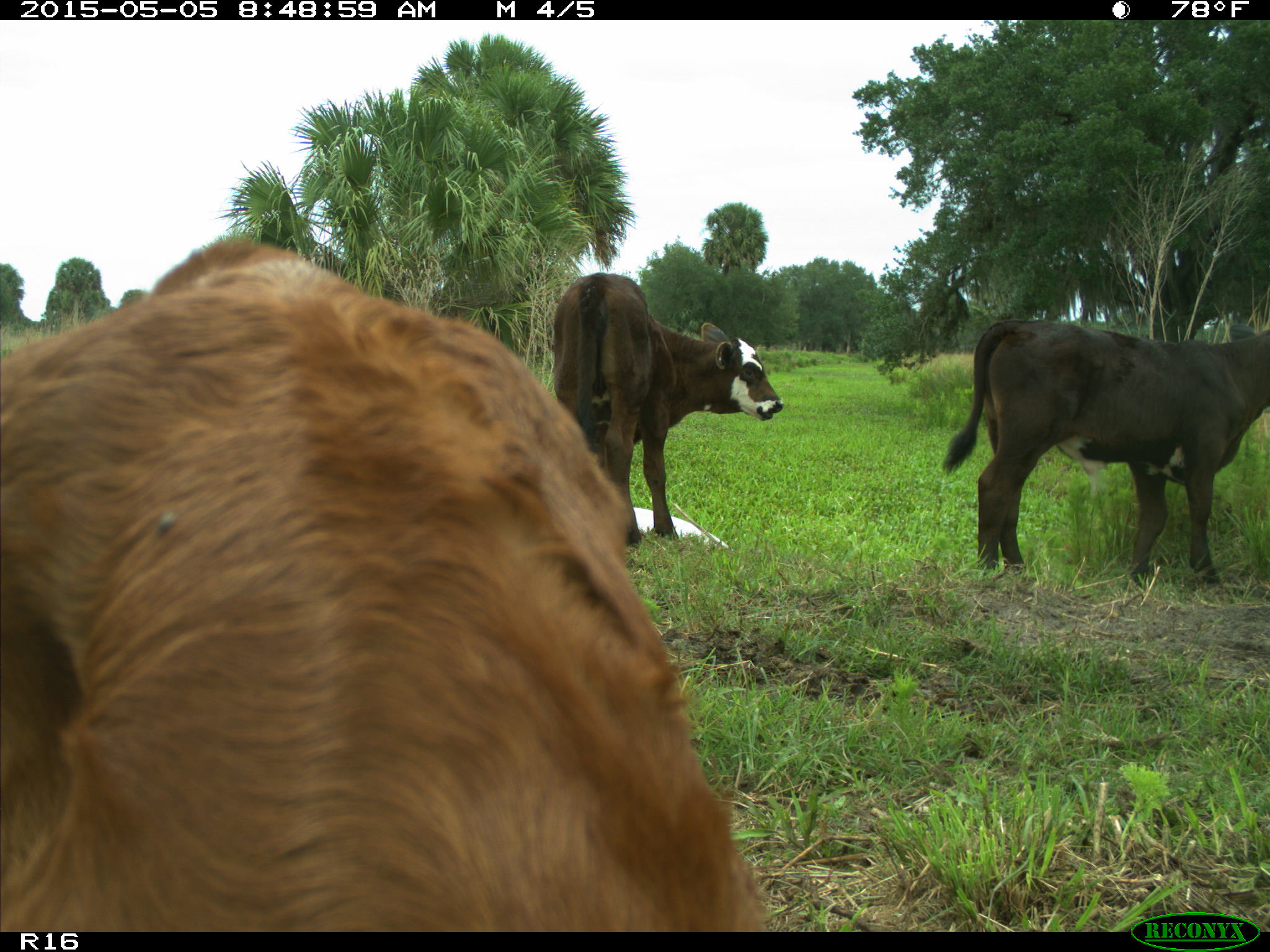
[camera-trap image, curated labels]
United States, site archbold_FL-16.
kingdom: Animalia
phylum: Chordata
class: Mammalia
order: Artiodactyla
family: Bovidae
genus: Bos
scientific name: Bos taurus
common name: domestic cow